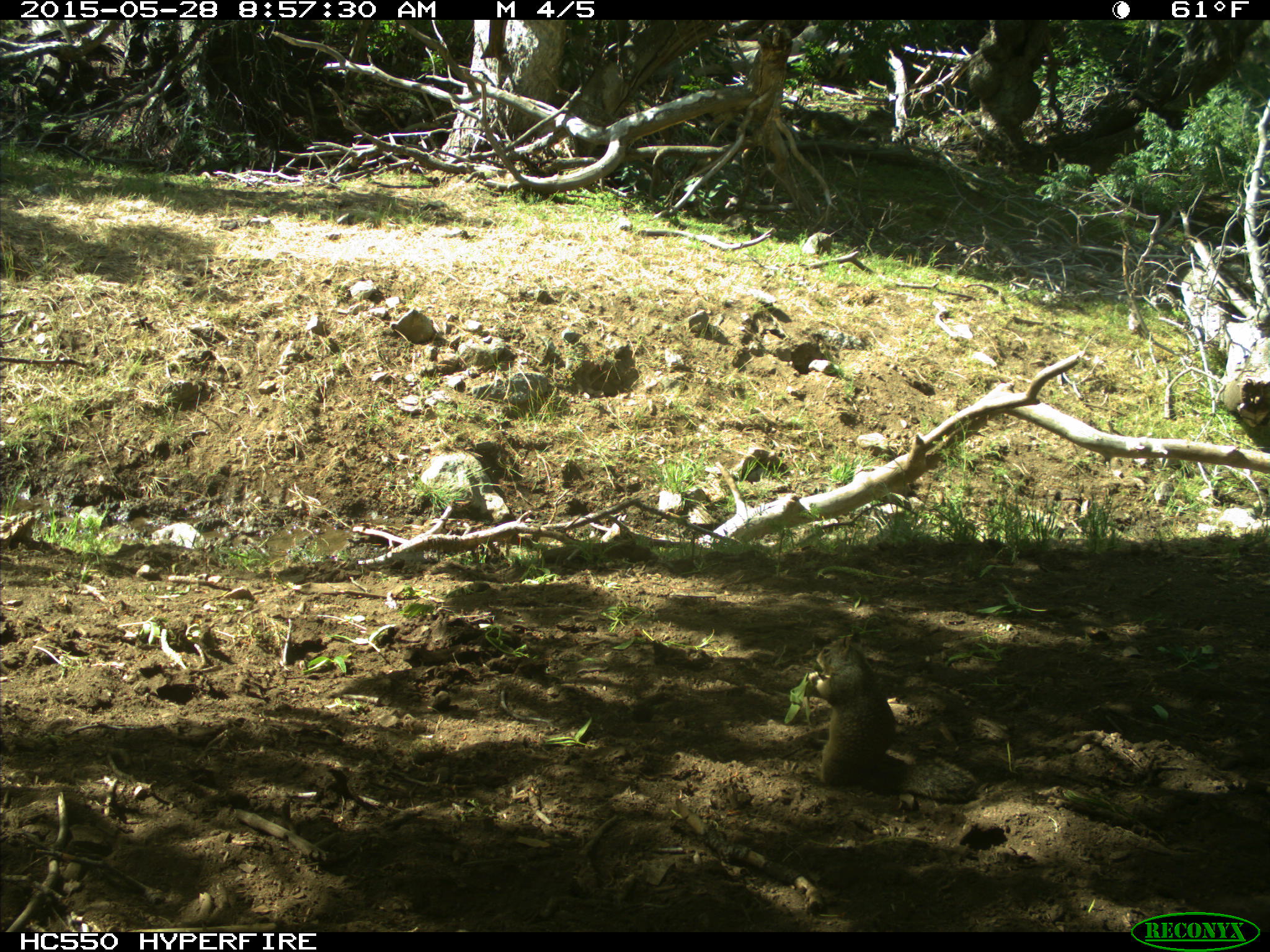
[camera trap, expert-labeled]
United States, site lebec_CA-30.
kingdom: Animalia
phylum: Chordata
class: Mammalia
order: Rodentia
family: Sciuridae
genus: Otospermophilus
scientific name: Otospermophilus beecheyi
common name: california ground squirrel